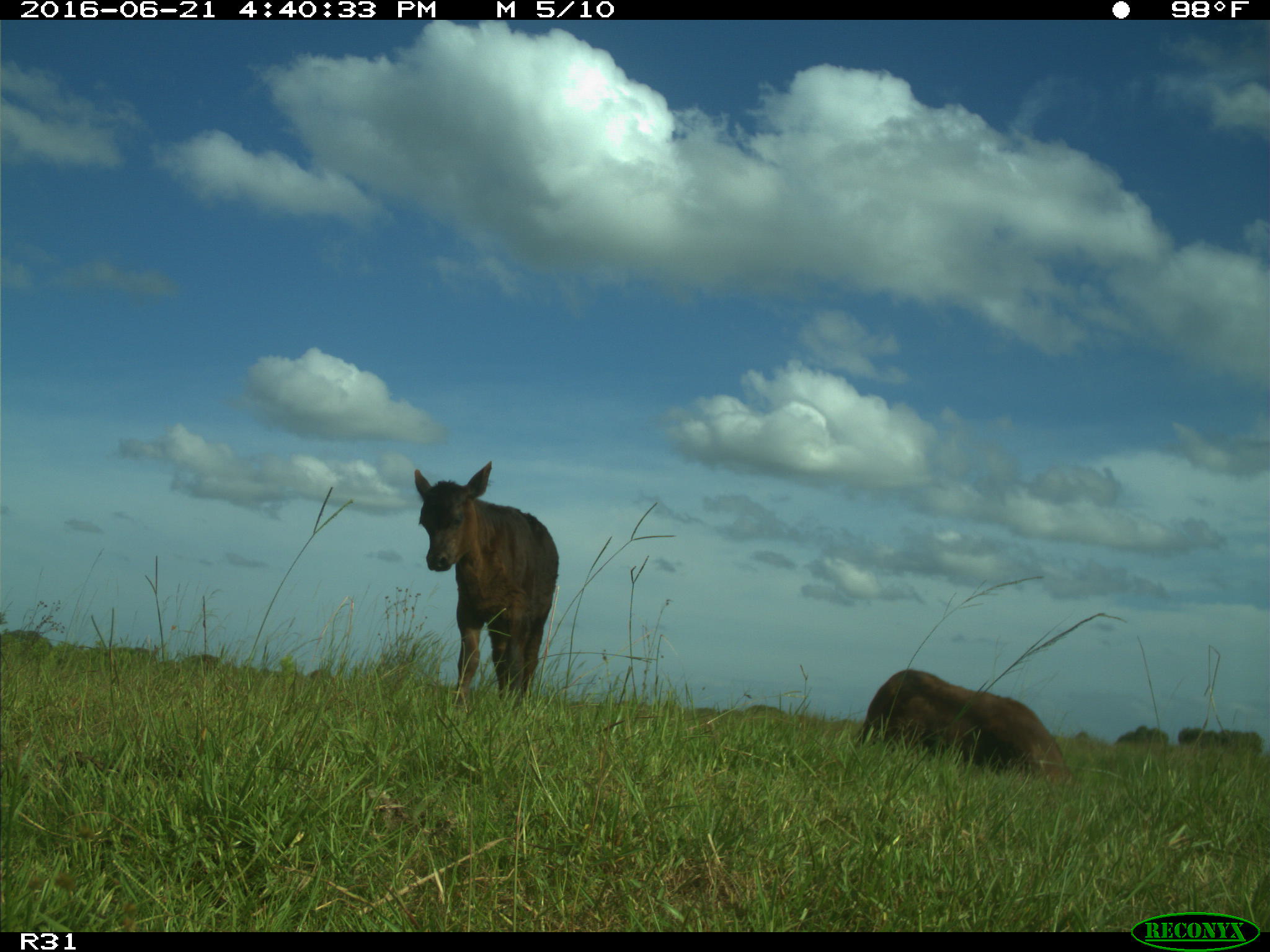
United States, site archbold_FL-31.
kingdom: Animalia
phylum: Chordata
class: Mammalia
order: Artiodactyla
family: Bovidae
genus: Bos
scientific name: Bos taurus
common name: domestic cow